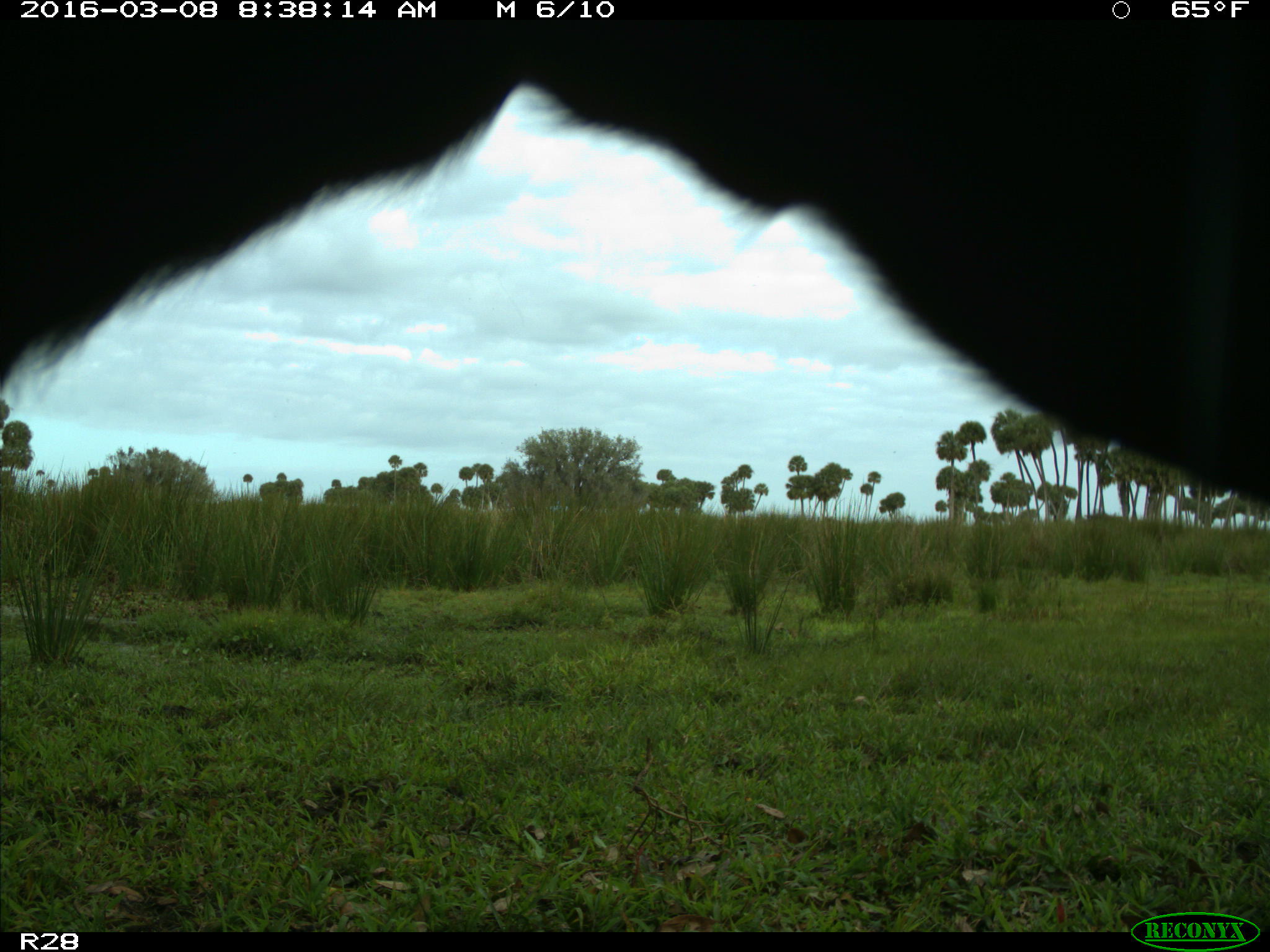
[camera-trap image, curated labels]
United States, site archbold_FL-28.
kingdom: Animalia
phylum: Chordata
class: Mammalia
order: Artiodactyla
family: Bovidae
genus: Bos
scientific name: Bos taurus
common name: domestic cow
Bos taurus (domestic cow).